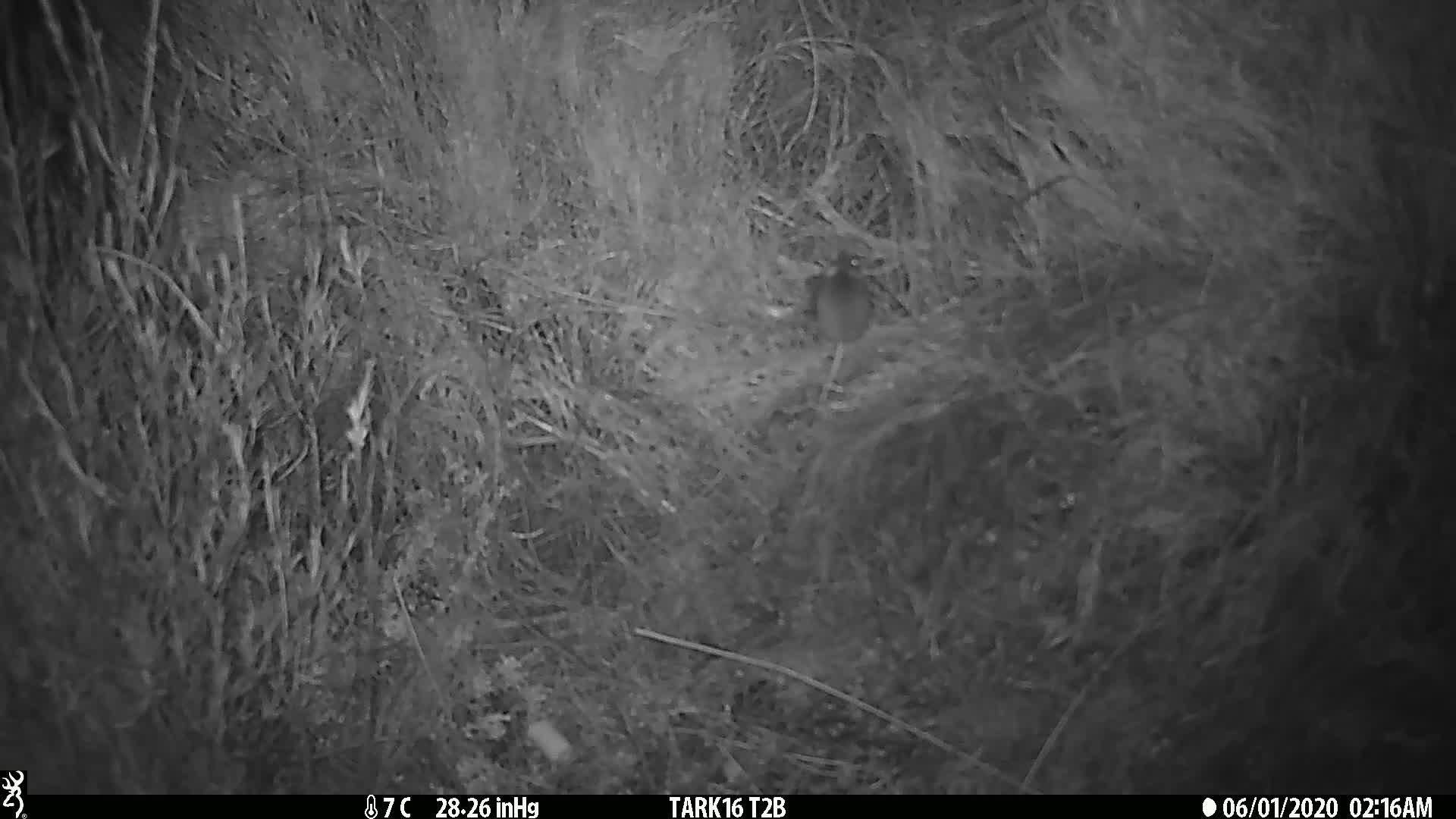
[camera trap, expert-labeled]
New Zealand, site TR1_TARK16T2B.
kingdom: Animalia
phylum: Chordata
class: Mammalia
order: Rodentia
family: Muridae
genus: Mus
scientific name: Mus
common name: mouse